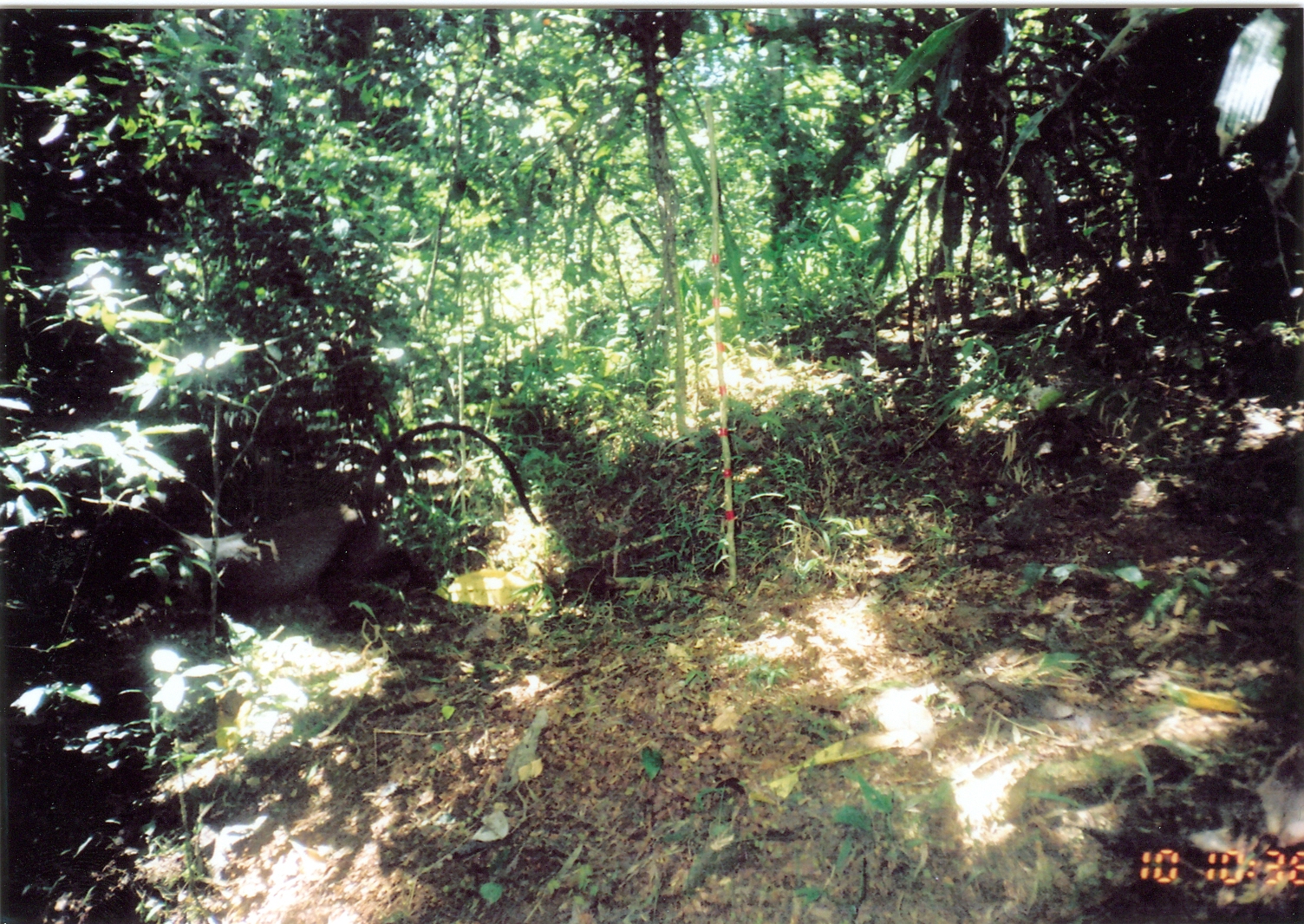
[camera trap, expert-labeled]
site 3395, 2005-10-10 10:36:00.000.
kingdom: Animalia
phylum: Chordata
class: Mammalia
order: Primates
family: Cercopithecidae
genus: Cercopithecus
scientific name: Cercopithecus mitis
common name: blue monkey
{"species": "Cercopithecus mitis (blue monkey)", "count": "1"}